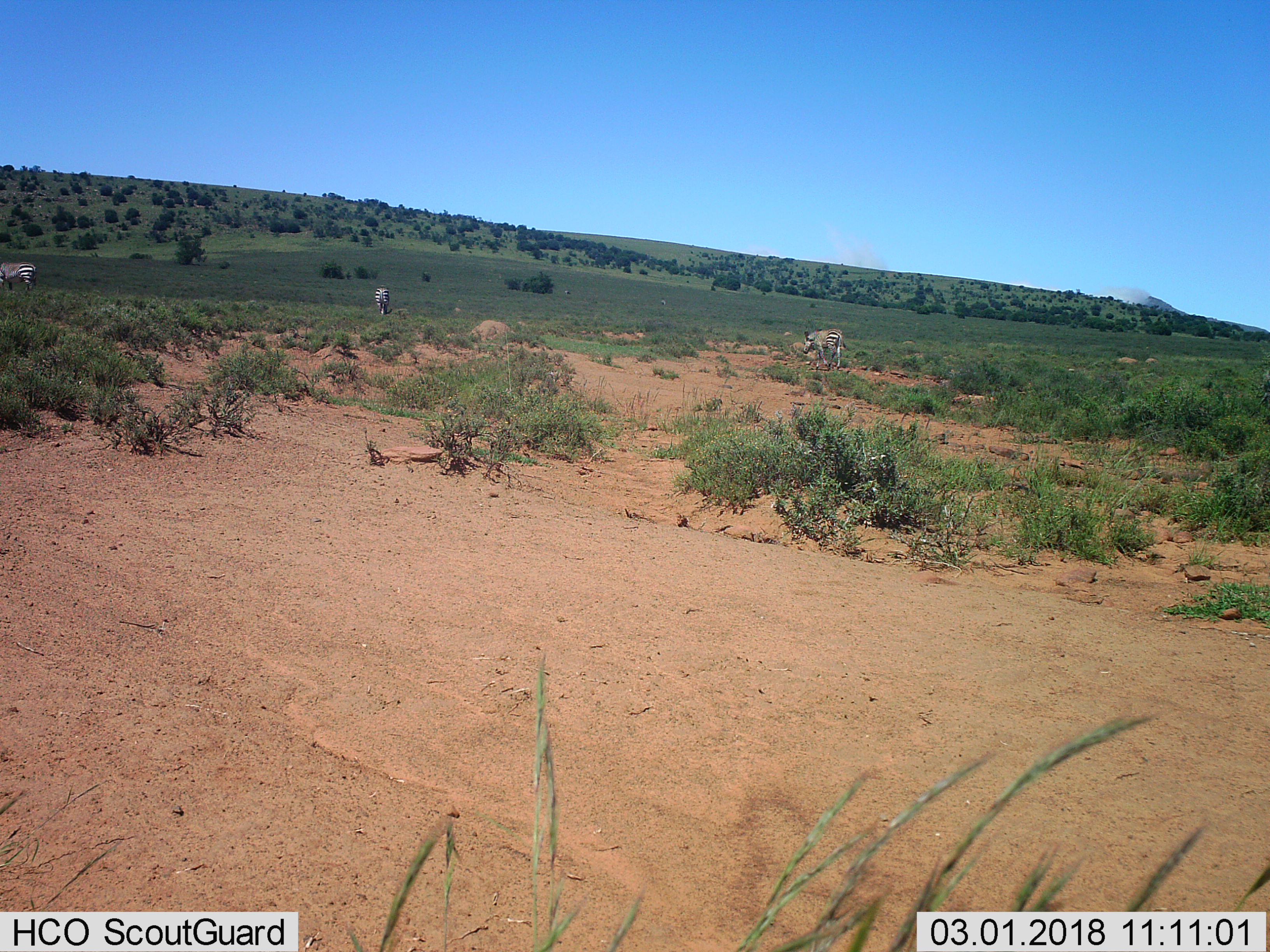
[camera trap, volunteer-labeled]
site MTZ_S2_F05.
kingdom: Animalia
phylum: Chordata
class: Mammalia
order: Perissodactyla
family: Equidae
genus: Equus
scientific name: Equus zebra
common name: mountain zebra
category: zebramountain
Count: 3.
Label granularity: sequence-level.